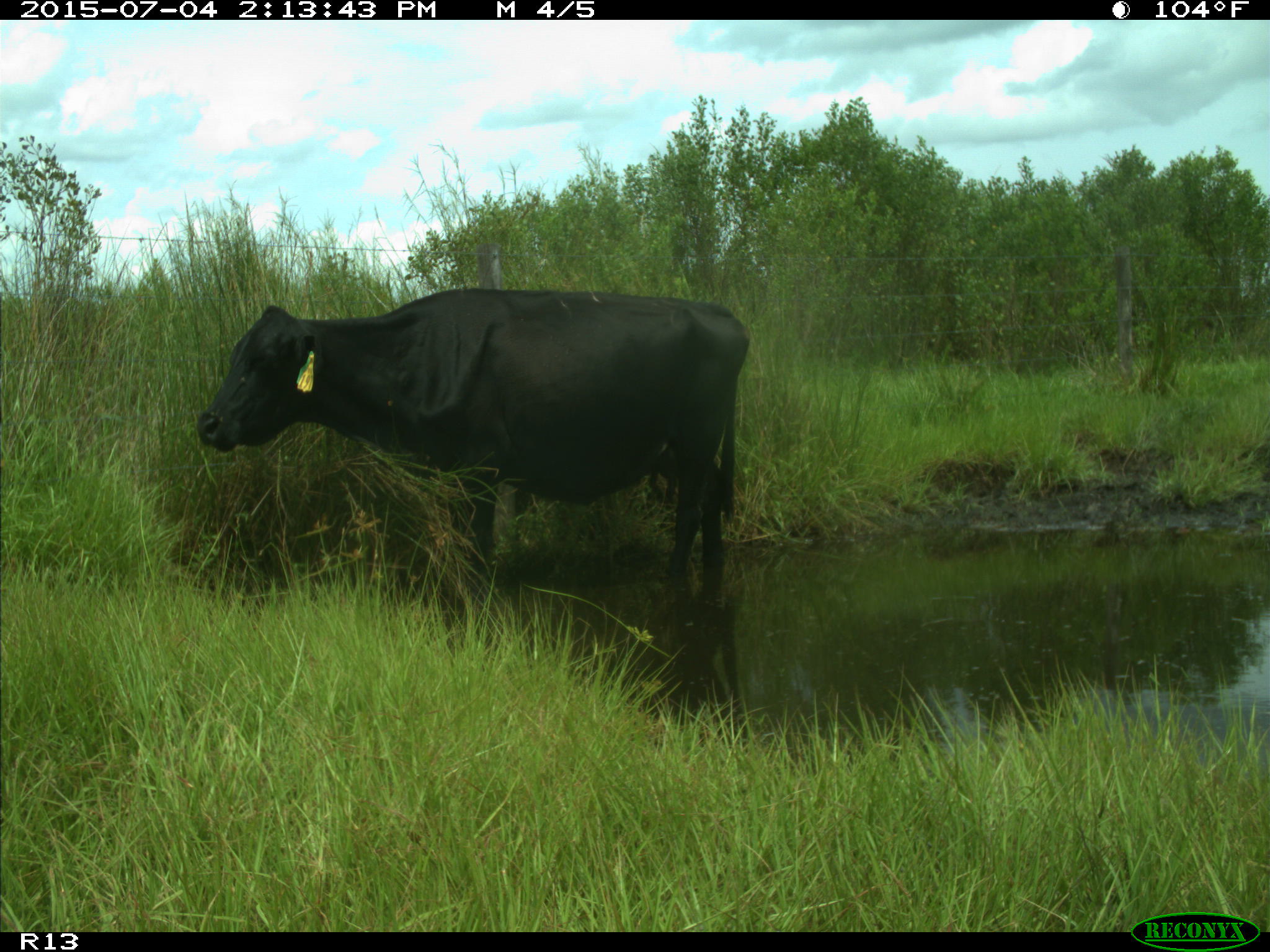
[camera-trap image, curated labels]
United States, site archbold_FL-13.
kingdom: Animalia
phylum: Chordata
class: Mammalia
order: Artiodactyla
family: Bovidae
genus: Bos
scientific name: Bos taurus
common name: domestic cow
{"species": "Bos taurus (domestic cow)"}